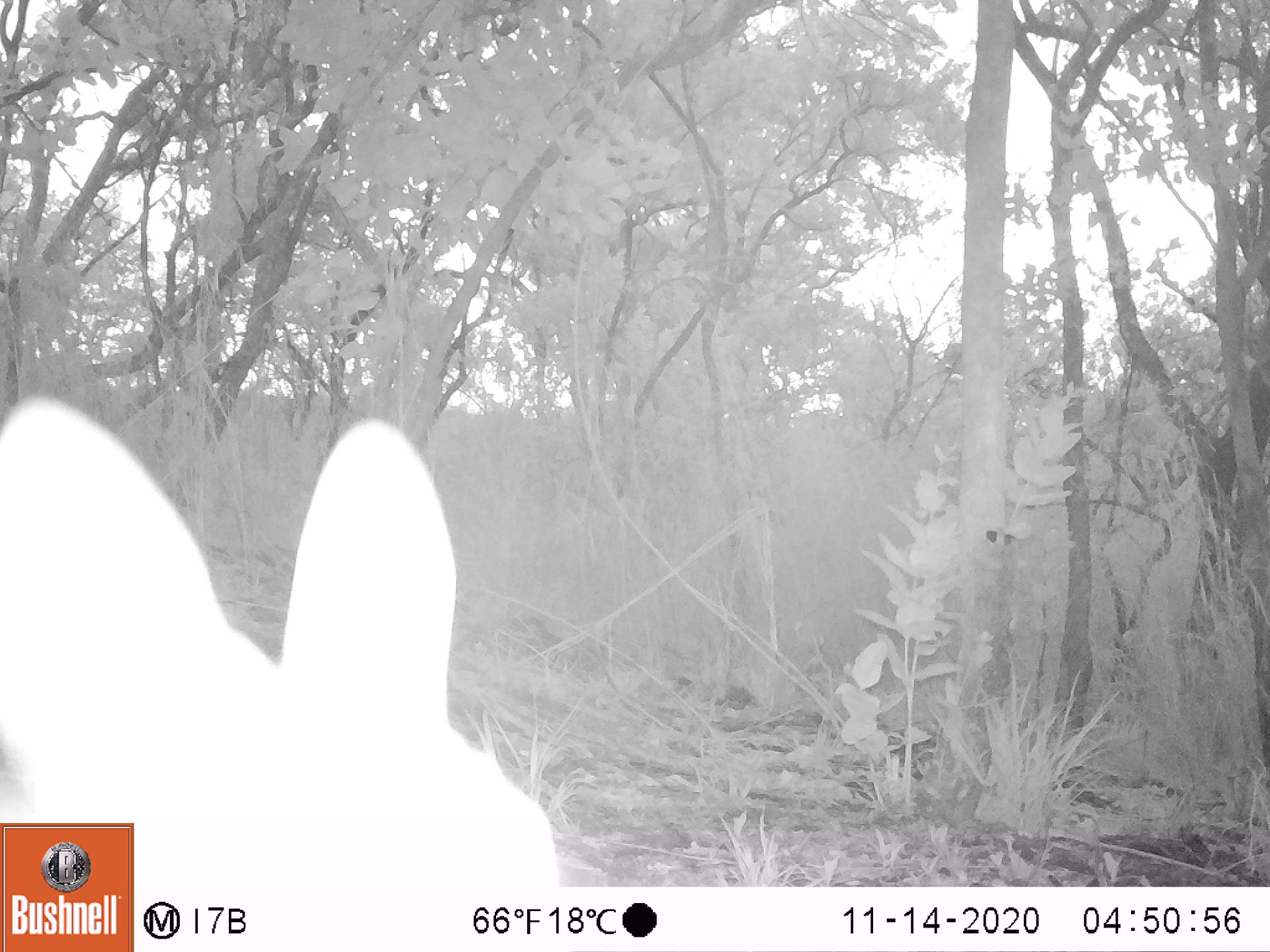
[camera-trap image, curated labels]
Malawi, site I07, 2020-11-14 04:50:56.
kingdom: Animalia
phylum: Chordata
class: Mammalia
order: Artiodactyla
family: Bovidae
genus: Tragelaphus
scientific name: Tragelaphus sylvaticus sylvaticus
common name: cape bushbuck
Cape bushbuck (Tragelaphus sylvaticus sylvaticus), count 1.